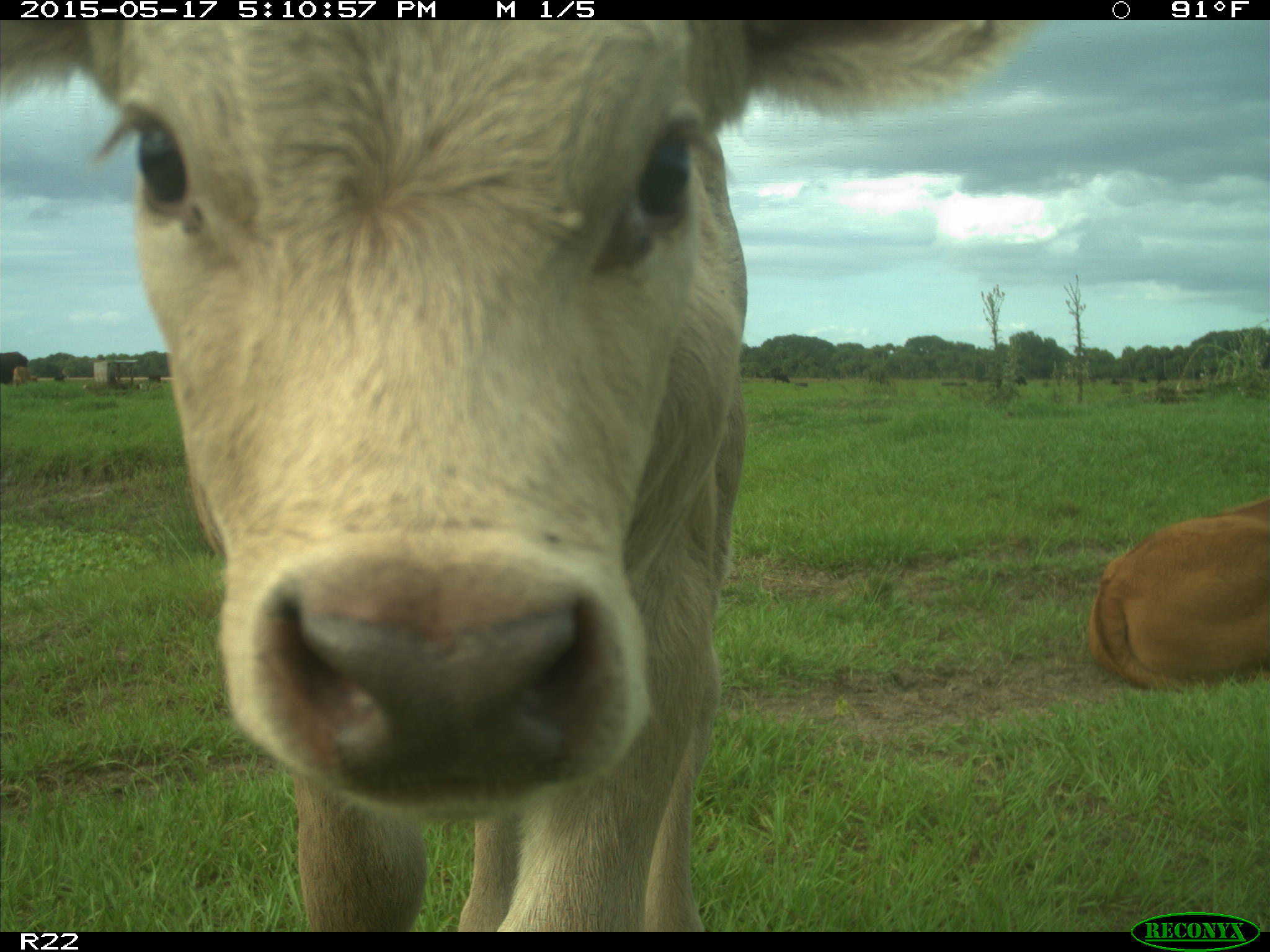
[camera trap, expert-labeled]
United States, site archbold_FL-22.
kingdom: Animalia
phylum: Chordata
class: Mammalia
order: Artiodactyla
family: Bovidae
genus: Bos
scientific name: Bos taurus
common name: domestic cow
Bos taurus (domestic cow).